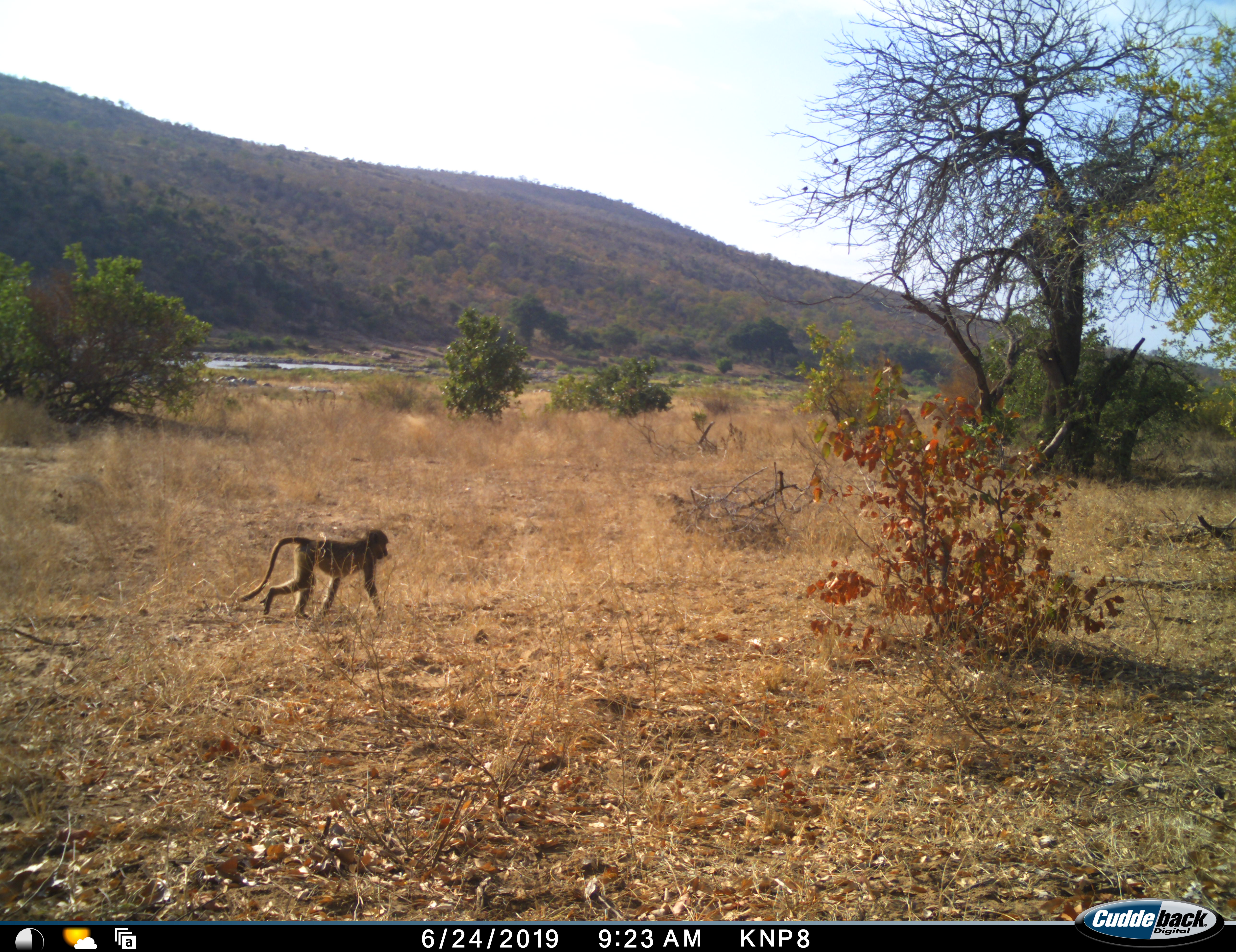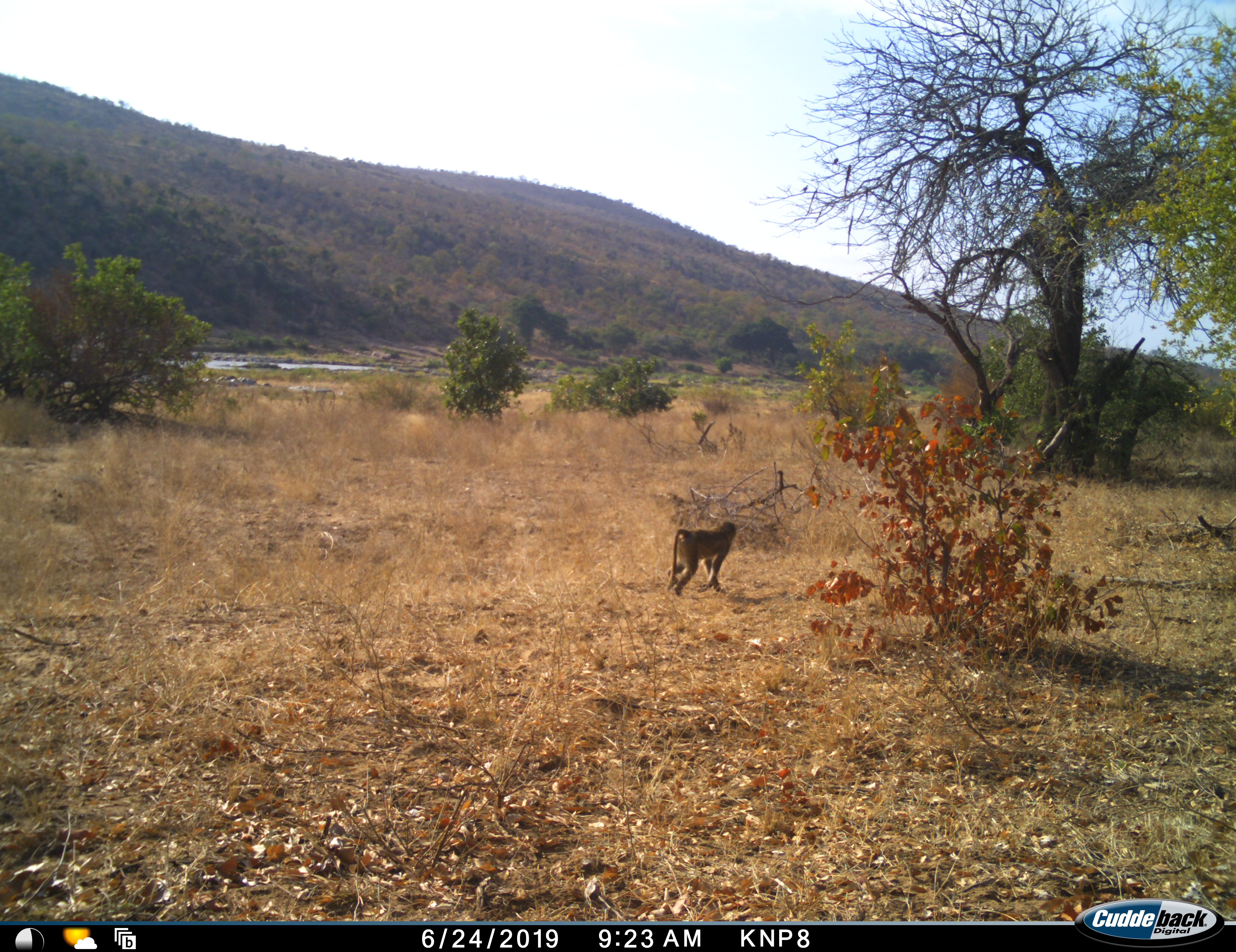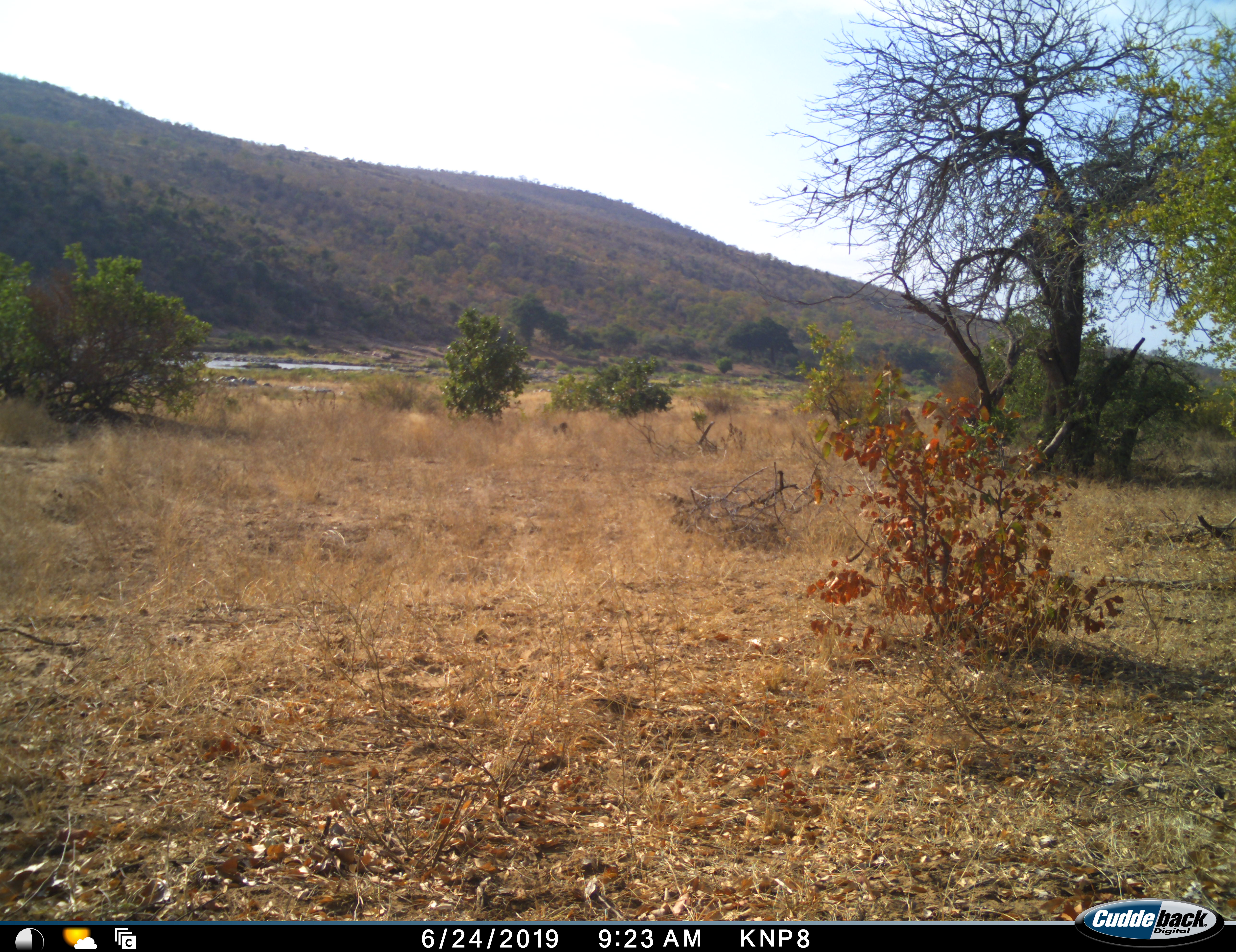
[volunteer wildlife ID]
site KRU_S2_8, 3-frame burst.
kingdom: Animalia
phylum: Chordata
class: Mammalia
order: Primates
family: Cercopithecidae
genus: Papio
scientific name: Papio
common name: baboon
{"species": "baboon (Papio)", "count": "1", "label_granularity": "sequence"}